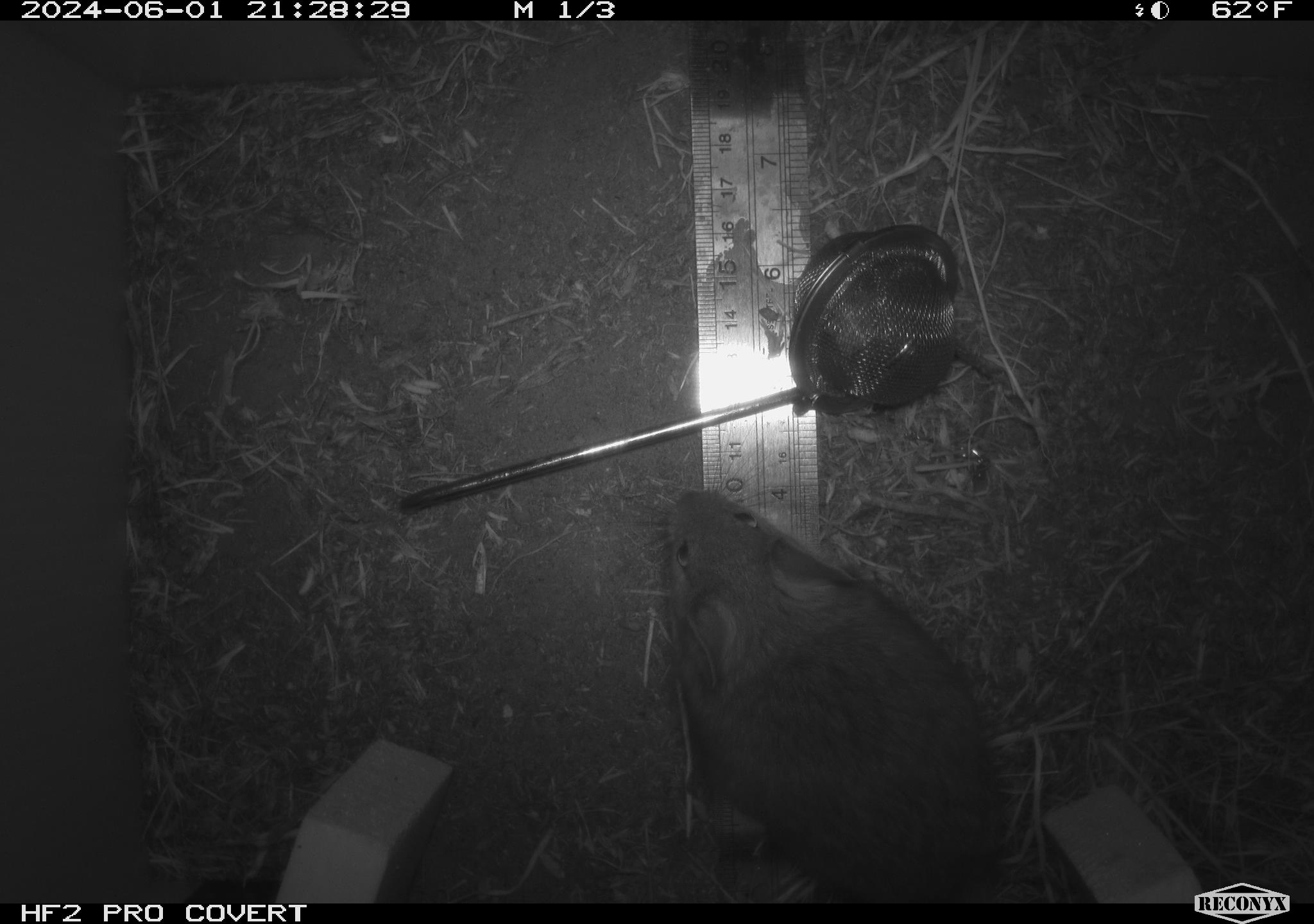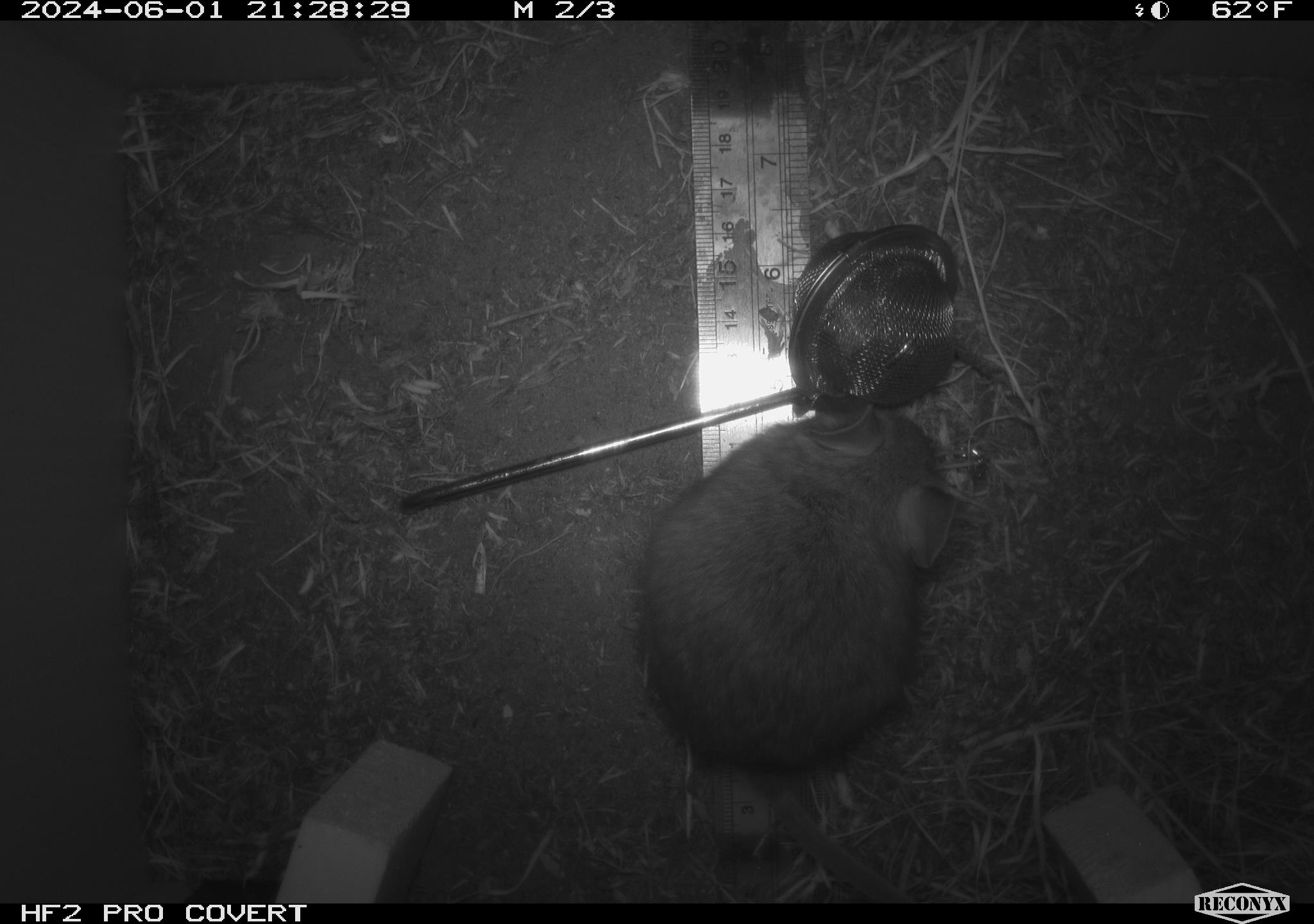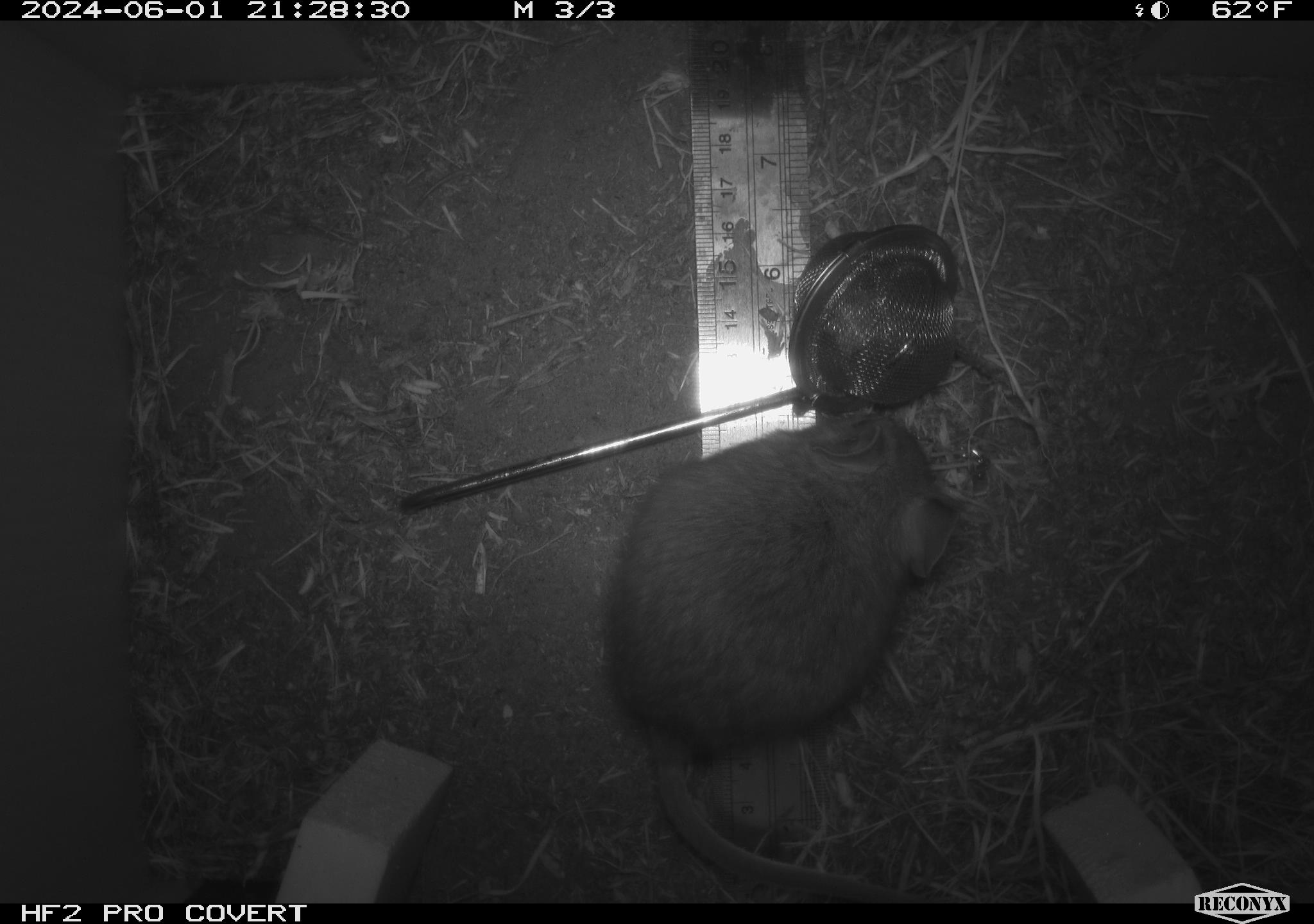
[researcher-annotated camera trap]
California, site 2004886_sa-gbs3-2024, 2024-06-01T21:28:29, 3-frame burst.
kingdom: Animalia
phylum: Chordata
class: Mammalia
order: Rodentia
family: Cricetidae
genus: Neotoma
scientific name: Neotoma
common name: pack rat or woodrat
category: neotoma species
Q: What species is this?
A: Neotoma species (pack rat or woodrat) (Neotoma).